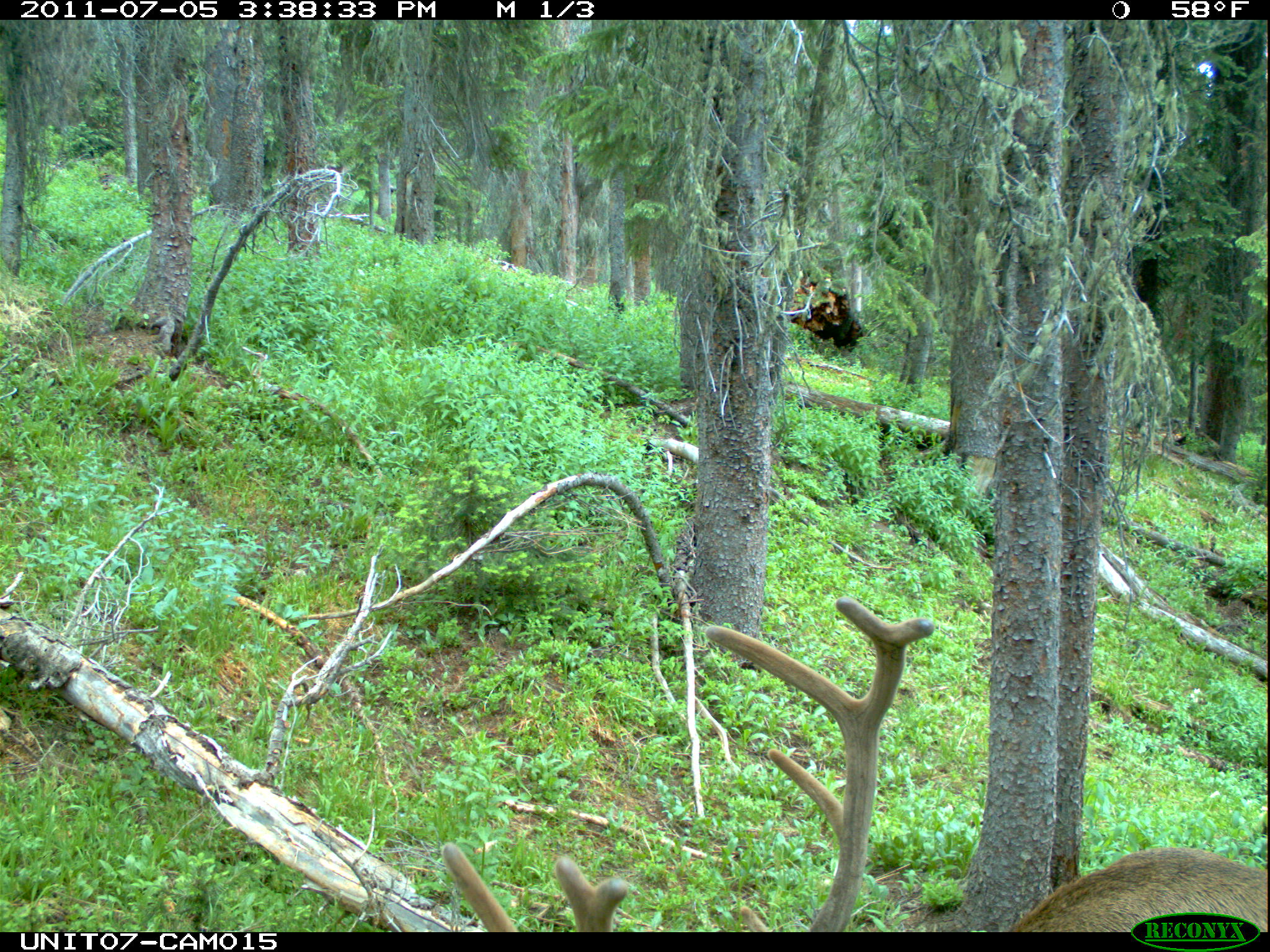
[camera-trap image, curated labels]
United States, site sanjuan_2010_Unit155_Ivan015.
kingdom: Animalia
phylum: Chordata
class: Mammalia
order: Artiodactyla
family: Cervidae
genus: Cervus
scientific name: Cervus elaphus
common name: red deer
Cervus elaphus (red deer).